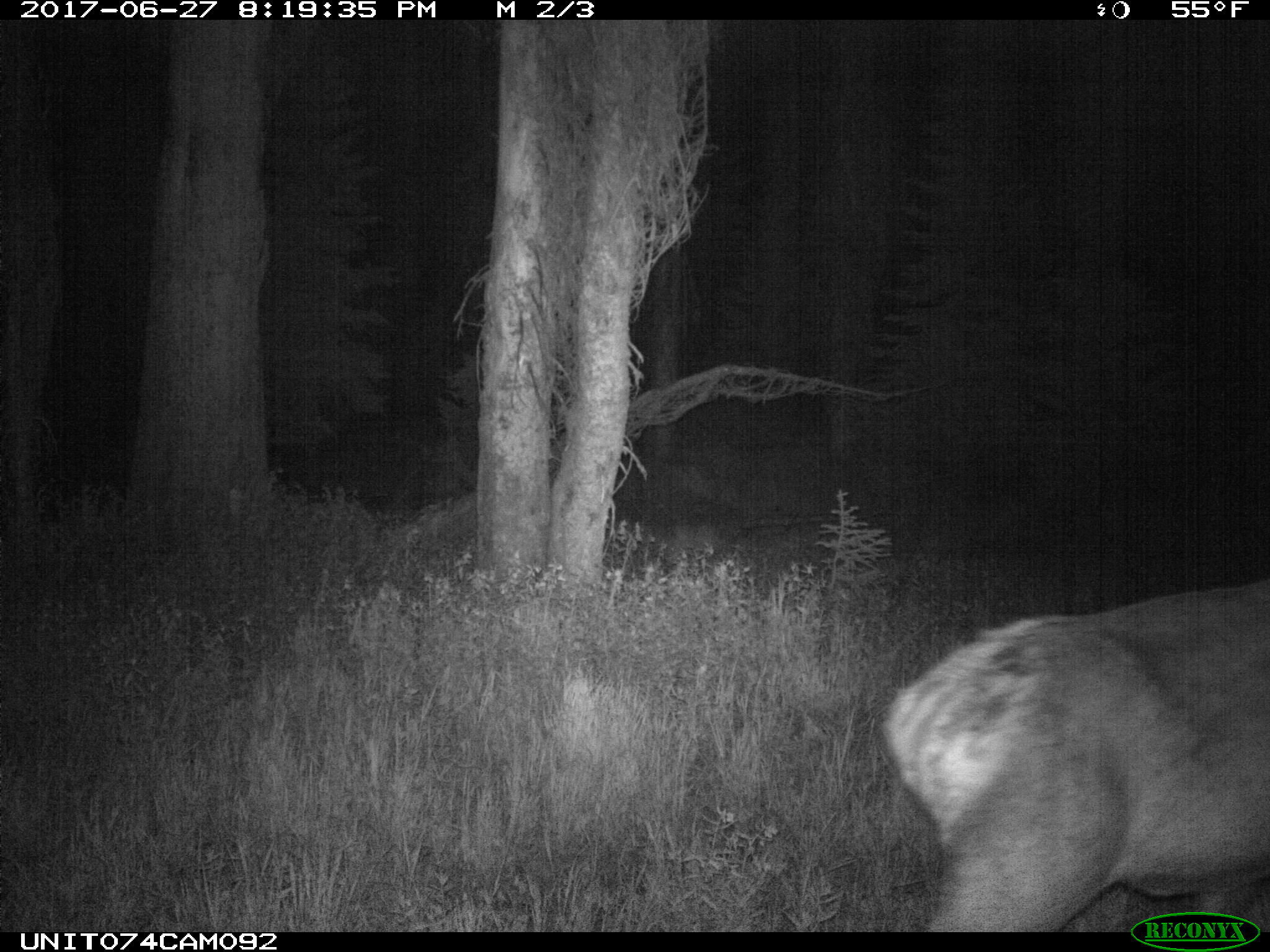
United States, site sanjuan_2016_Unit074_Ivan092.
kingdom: Animalia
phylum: Chordata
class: Mammalia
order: Artiodactyla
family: Cervidae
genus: Cervus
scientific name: Cervus elaphus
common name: red deer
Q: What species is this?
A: Cervus elaphus (red deer).